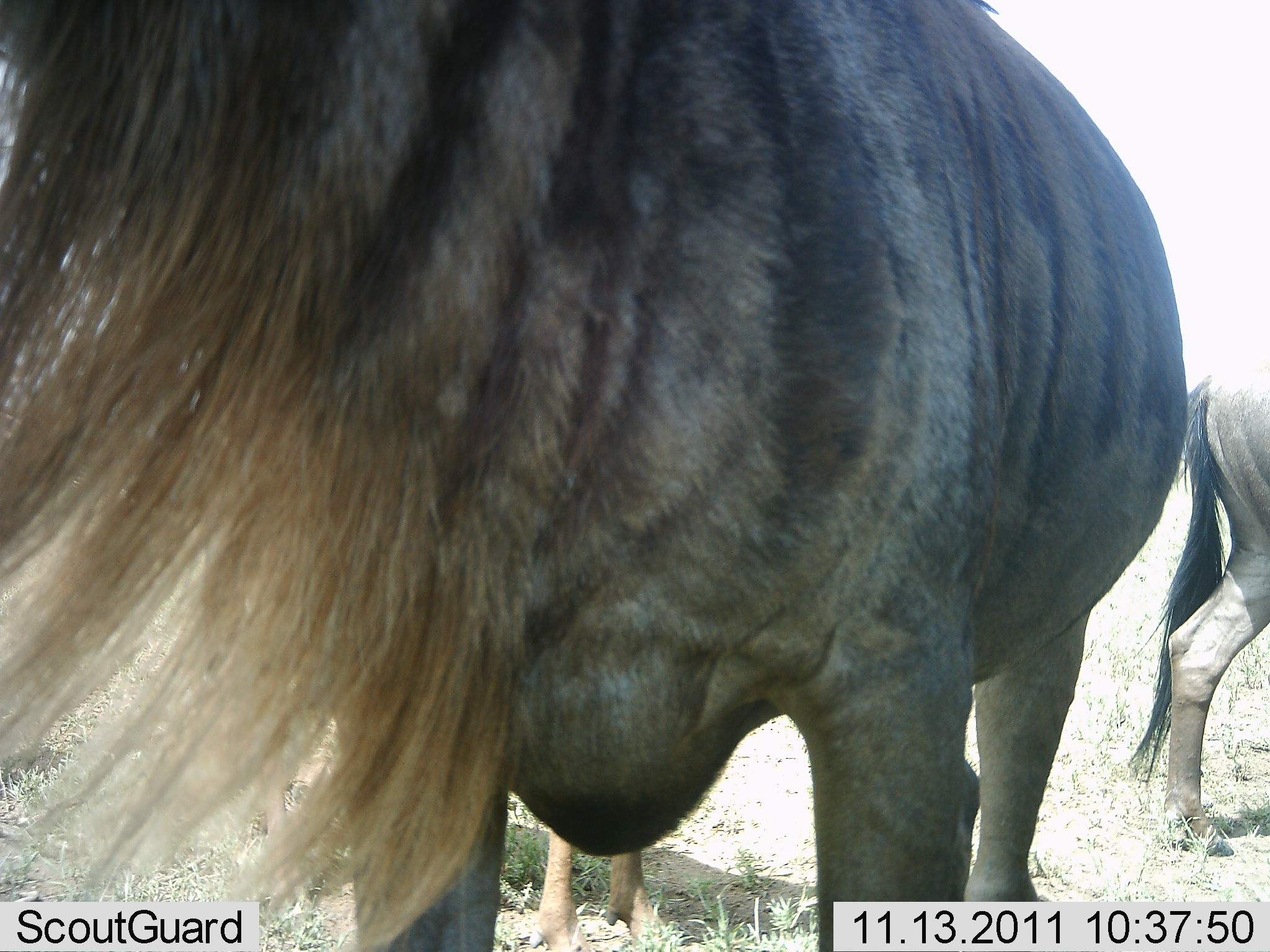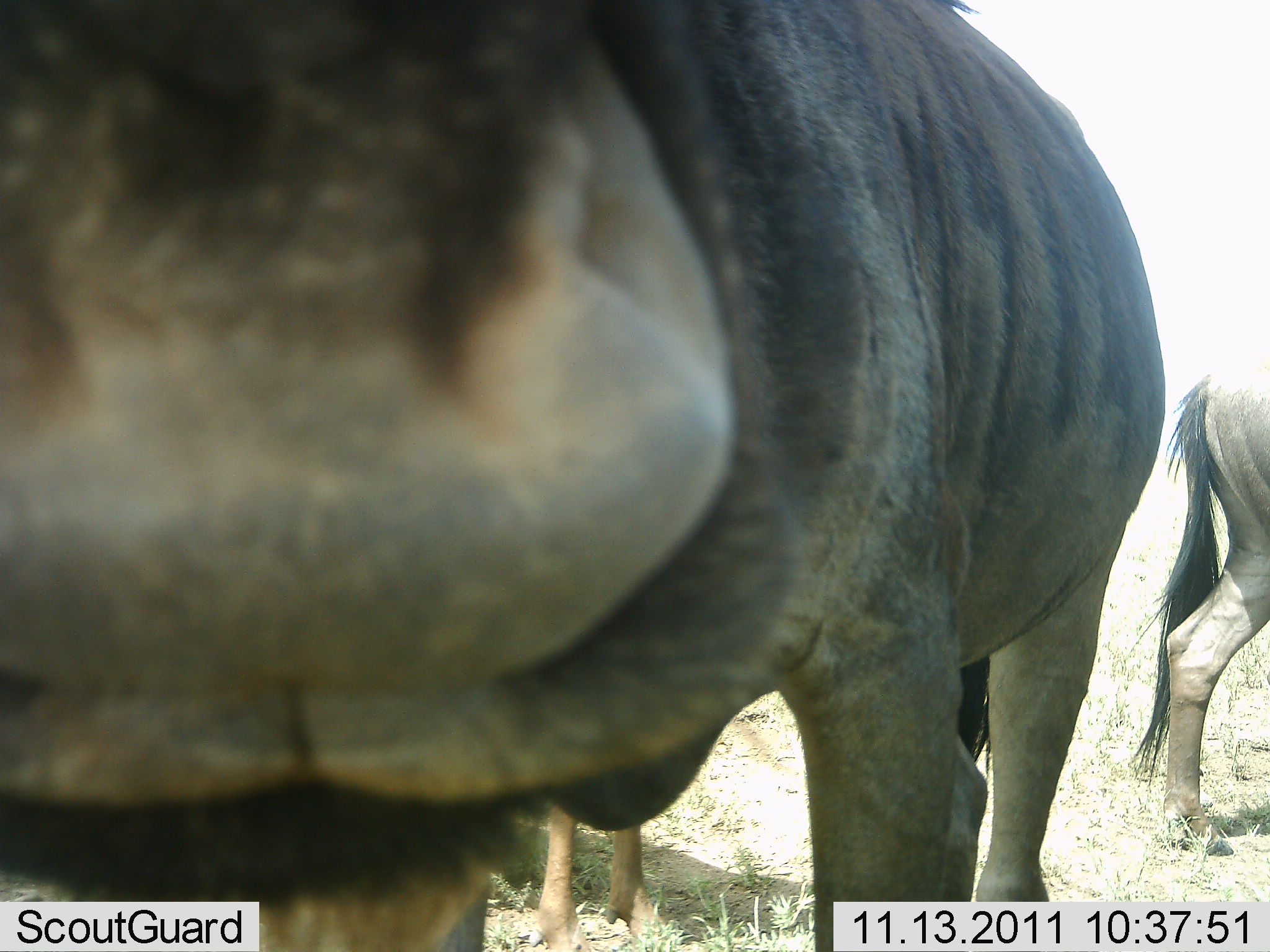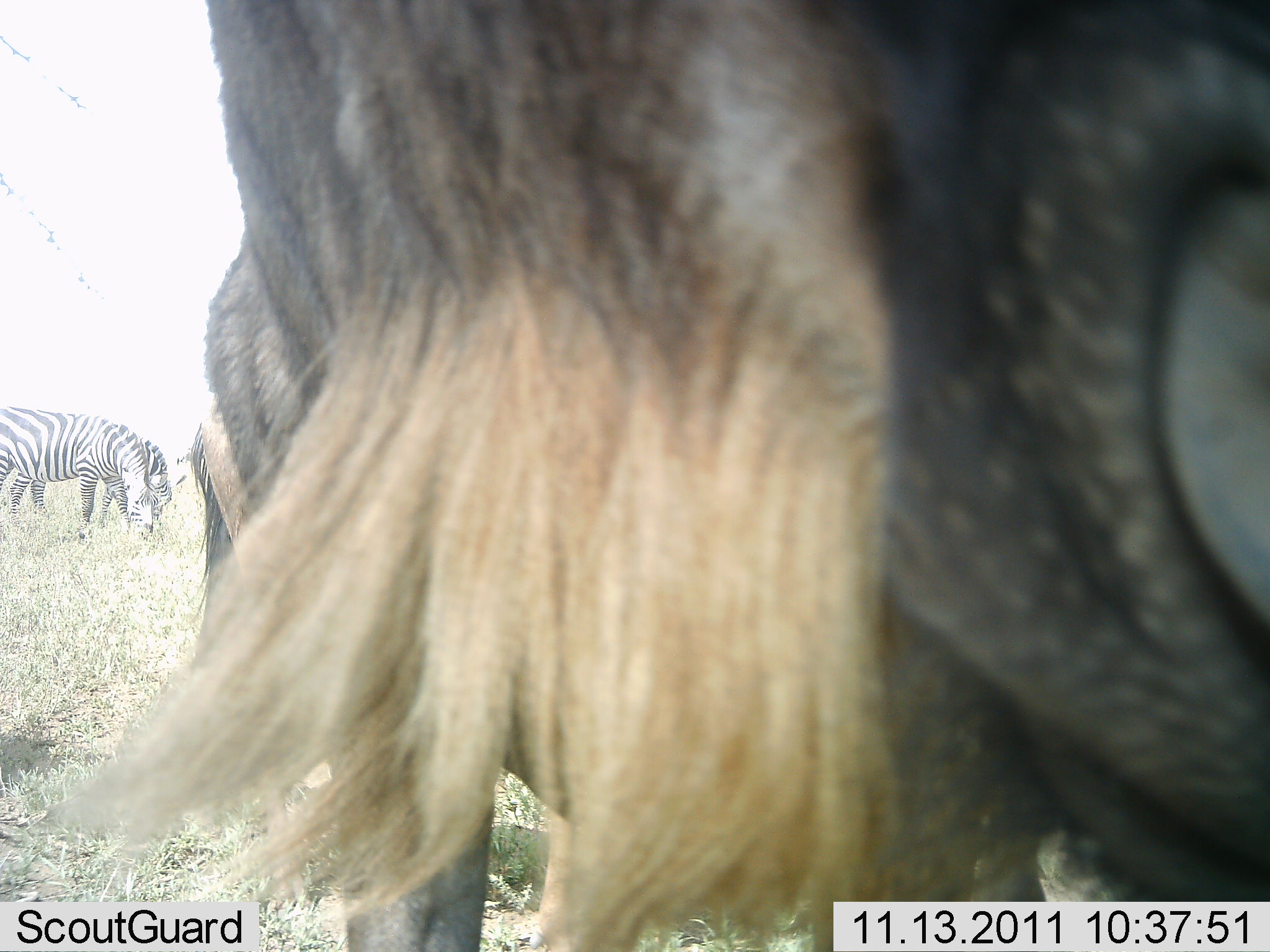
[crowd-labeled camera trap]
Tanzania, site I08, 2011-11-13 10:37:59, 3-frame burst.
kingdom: Animalia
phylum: Chordata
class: Mammalia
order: Artiodactyla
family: Bovidae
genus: Connochaetes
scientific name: Connochaetes taurinus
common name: blue wildebeest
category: wildebeest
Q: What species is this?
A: Wildebeest (blue wildebeest) (Connochaetes taurinus).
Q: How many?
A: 2.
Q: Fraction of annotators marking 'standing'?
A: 80%.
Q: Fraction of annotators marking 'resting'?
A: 0%.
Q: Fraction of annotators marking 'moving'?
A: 27%.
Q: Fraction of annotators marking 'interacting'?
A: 33%.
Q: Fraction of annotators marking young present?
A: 0%.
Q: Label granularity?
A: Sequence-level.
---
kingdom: Animalia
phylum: Chordata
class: Mammalia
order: Perissodactyla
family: Equidae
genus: Equus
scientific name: Equus quagga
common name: plains zebra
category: zebra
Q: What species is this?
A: Zebra (plains zebra) (Equus quagga).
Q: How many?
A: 2.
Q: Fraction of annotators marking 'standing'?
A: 50%.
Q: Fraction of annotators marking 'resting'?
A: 0%.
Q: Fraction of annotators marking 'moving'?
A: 0%.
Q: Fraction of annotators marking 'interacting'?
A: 0%.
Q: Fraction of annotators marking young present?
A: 0%.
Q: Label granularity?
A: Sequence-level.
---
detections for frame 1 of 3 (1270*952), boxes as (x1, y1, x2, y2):
animal: (0, 1, 1187, 952); (1121, 355, 1270, 861)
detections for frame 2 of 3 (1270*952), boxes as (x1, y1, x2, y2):
animal: (0, 1, 1171, 952); (1129, 343, 1270, 859)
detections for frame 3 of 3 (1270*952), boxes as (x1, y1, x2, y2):
animal: (0, 0, 1270, 952); (0, 406, 169, 546); (31, 411, 187, 535)